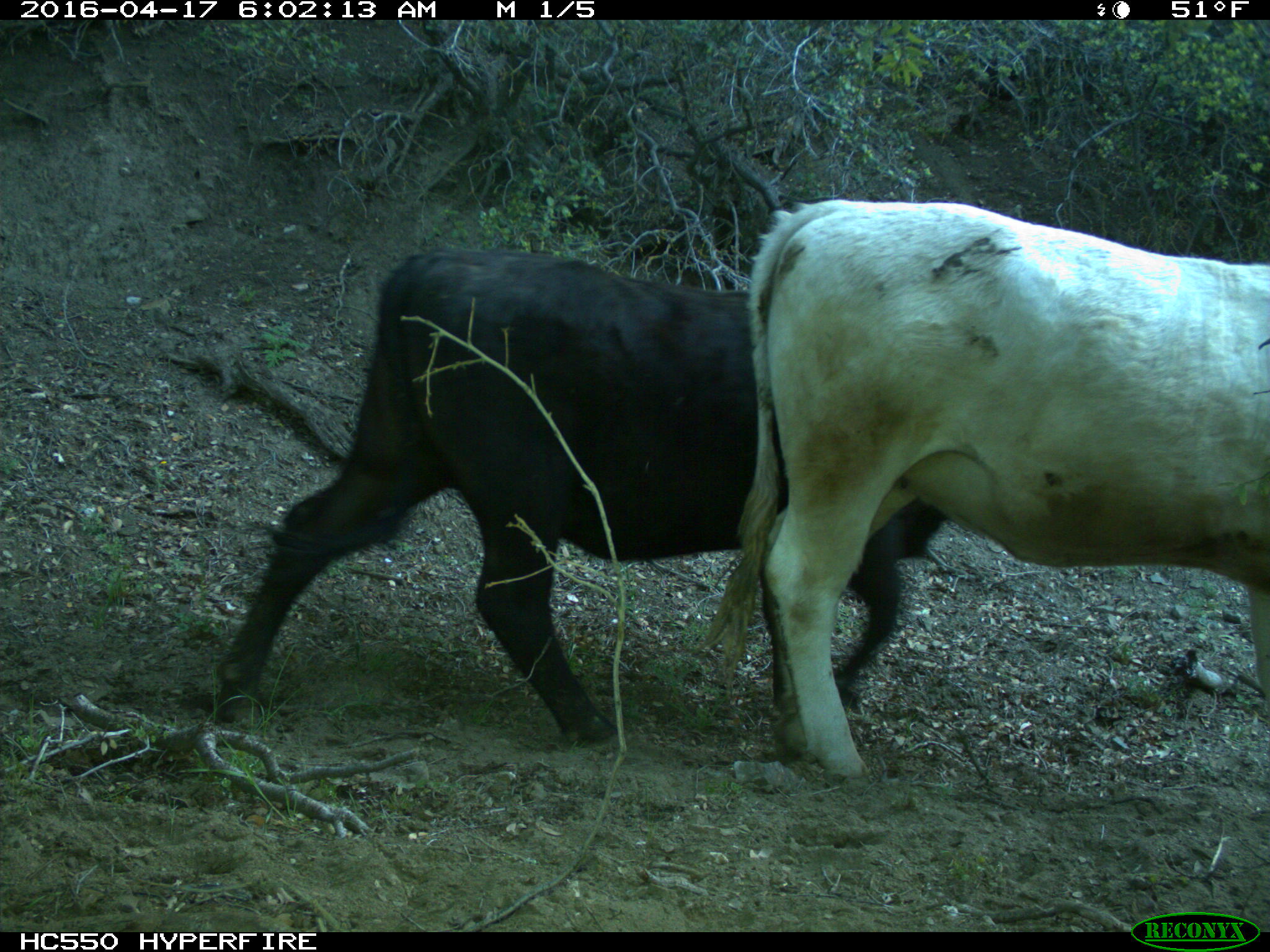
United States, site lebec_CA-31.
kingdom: Animalia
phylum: Chordata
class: Mammalia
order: Artiodactyla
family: Bovidae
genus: Bos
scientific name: Bos taurus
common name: domestic cow